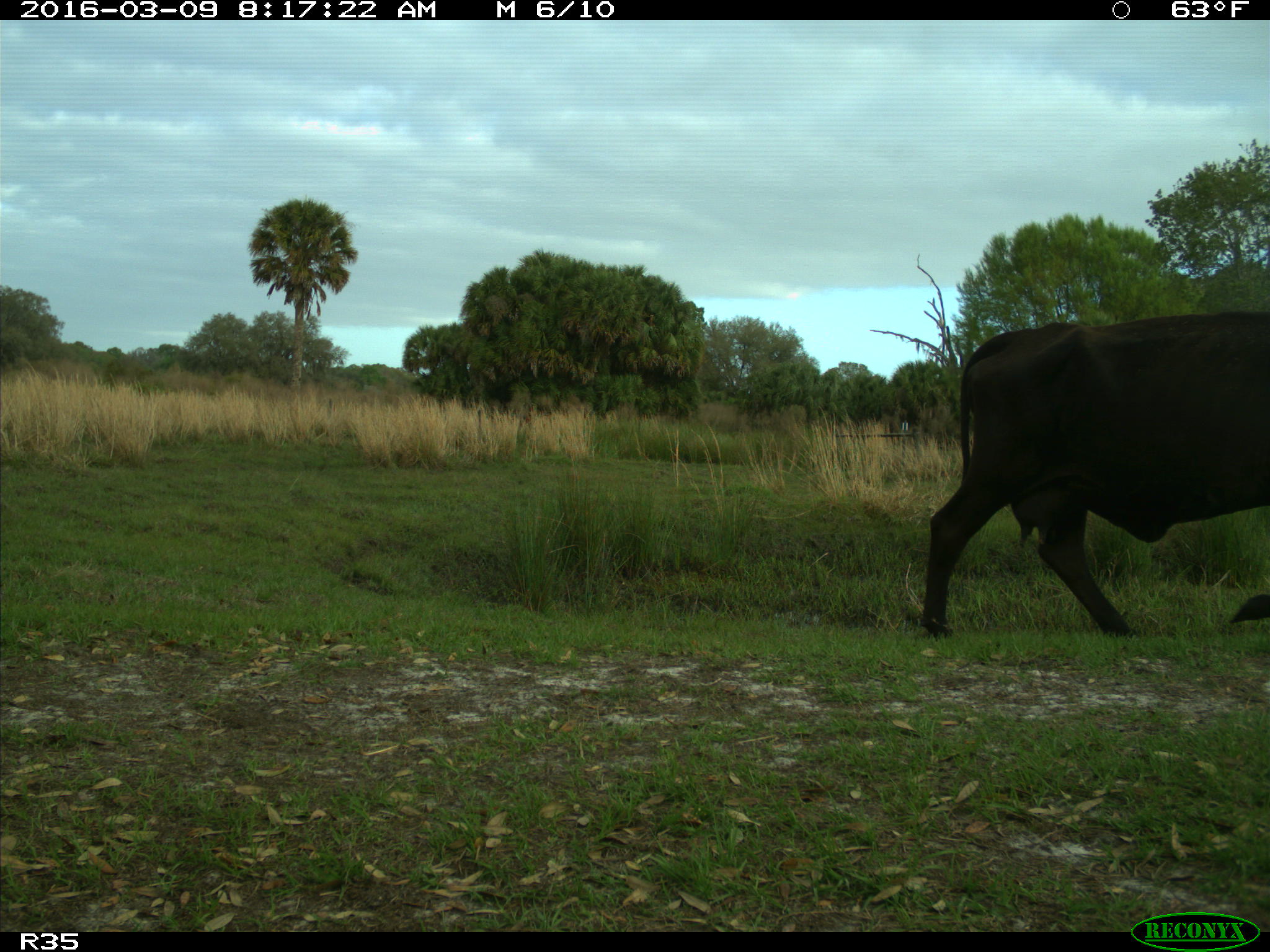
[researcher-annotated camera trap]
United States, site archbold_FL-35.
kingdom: Animalia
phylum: Chordata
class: Mammalia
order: Artiodactyla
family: Bovidae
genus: Bos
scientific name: Bos taurus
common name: domestic cow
Bos taurus (domestic cow).